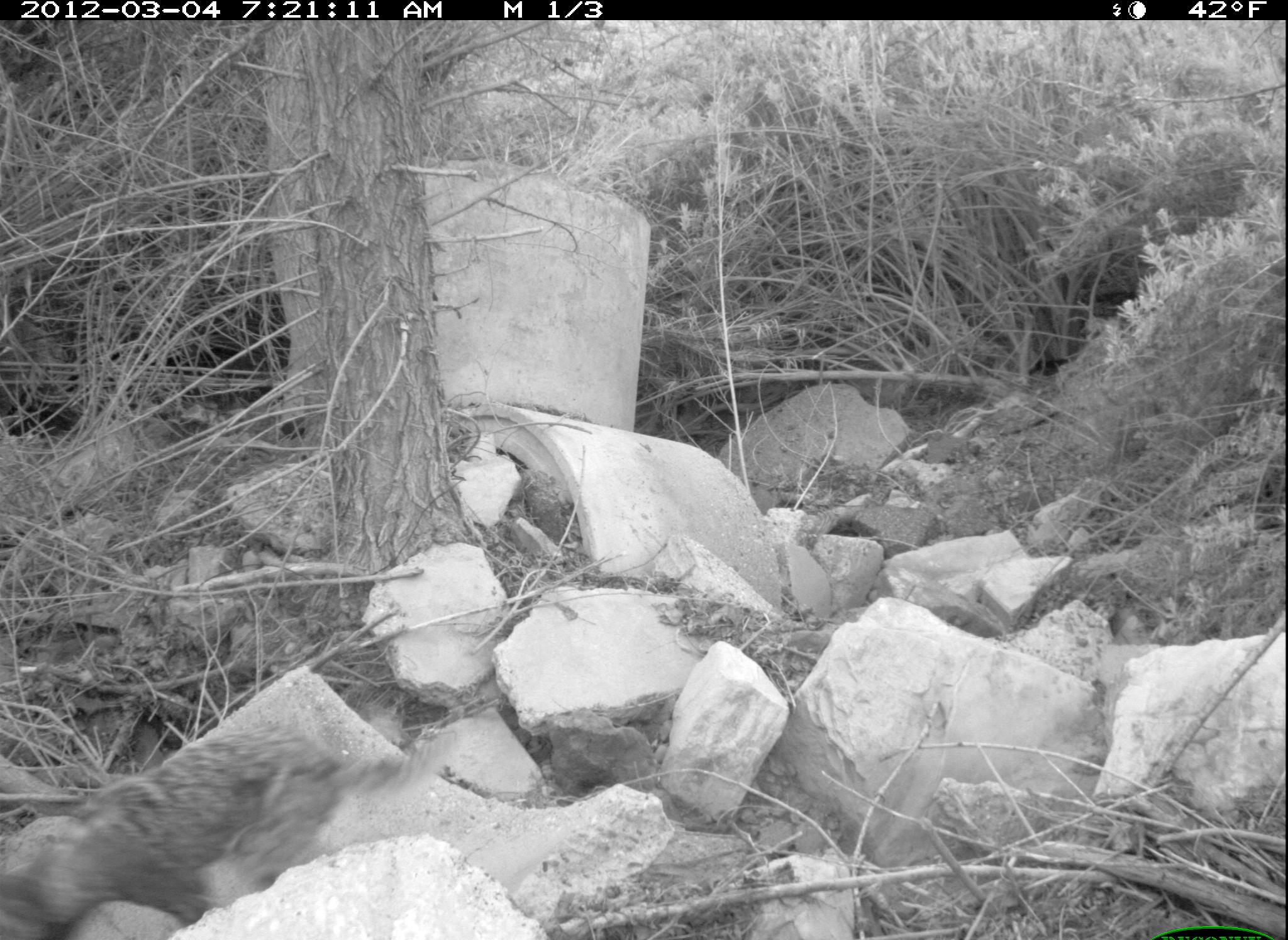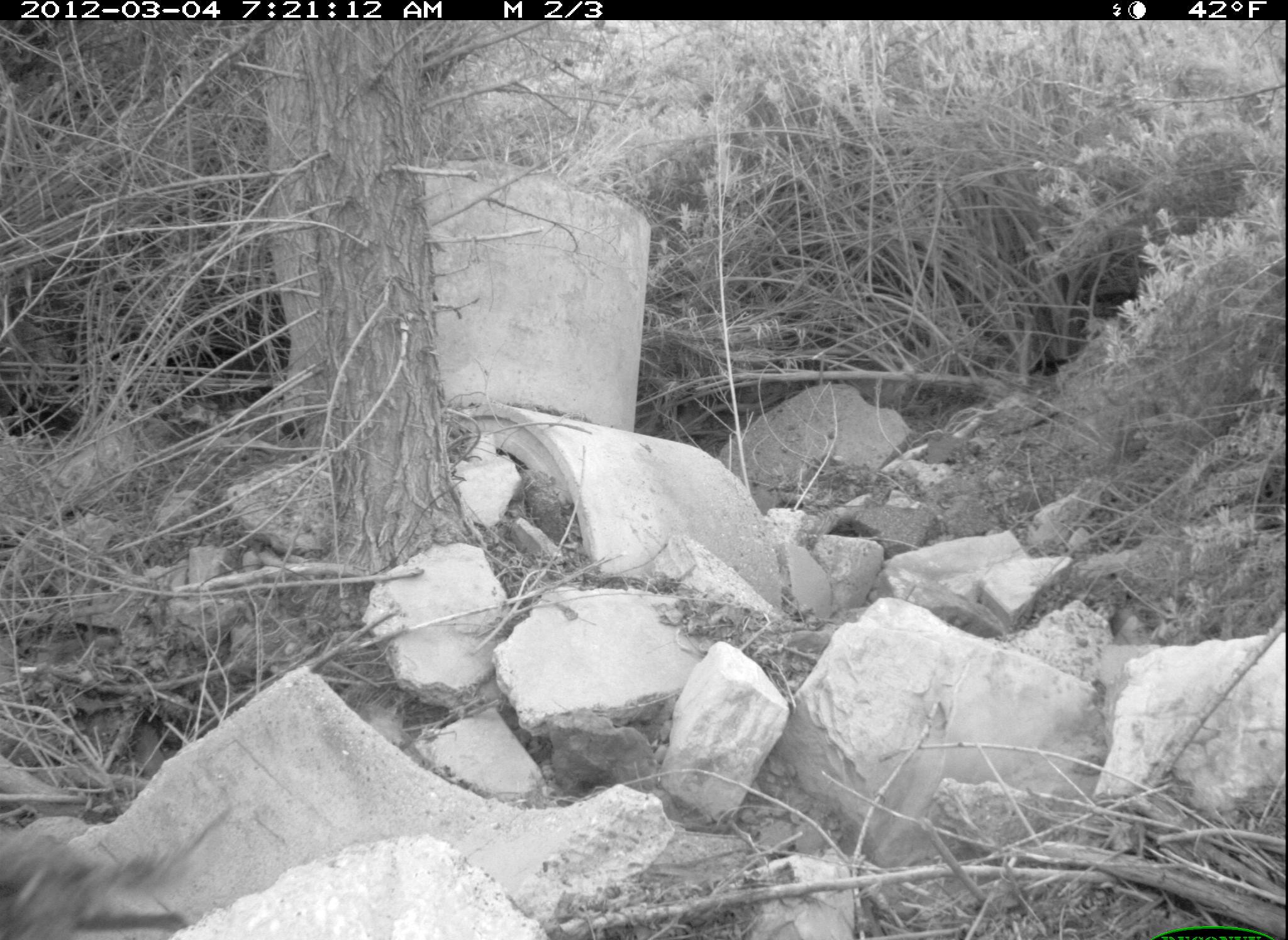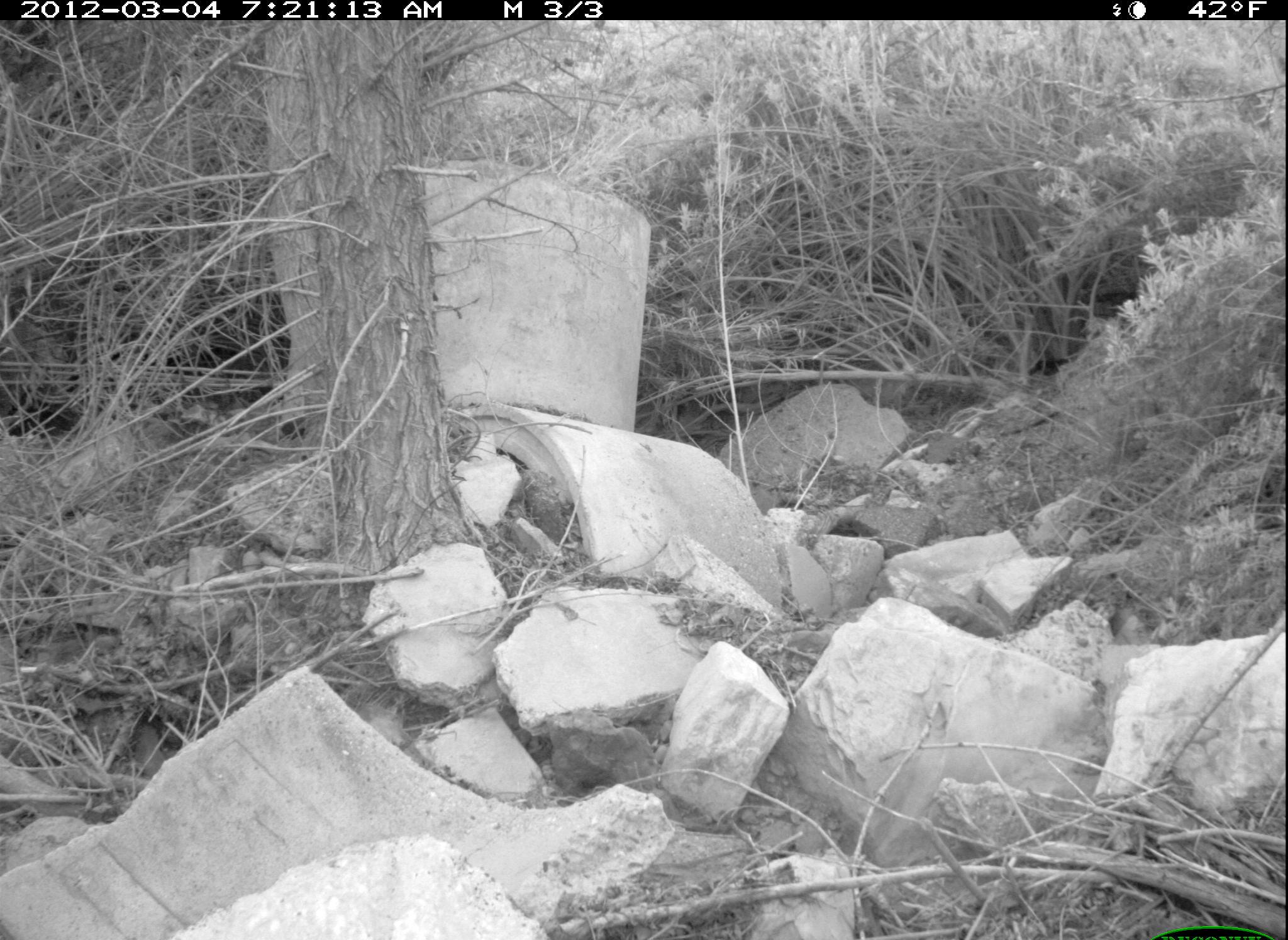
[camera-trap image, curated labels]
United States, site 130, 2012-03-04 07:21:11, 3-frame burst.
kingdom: Animalia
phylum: Chordata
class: Mammalia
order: Carnivora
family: Canidae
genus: Canis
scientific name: Canis latrans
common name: coyote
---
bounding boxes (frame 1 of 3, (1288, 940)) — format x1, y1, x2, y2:
coyote: 19, 728, 444, 931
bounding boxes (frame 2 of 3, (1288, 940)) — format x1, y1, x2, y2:
coyote: 0, 809, 192, 905